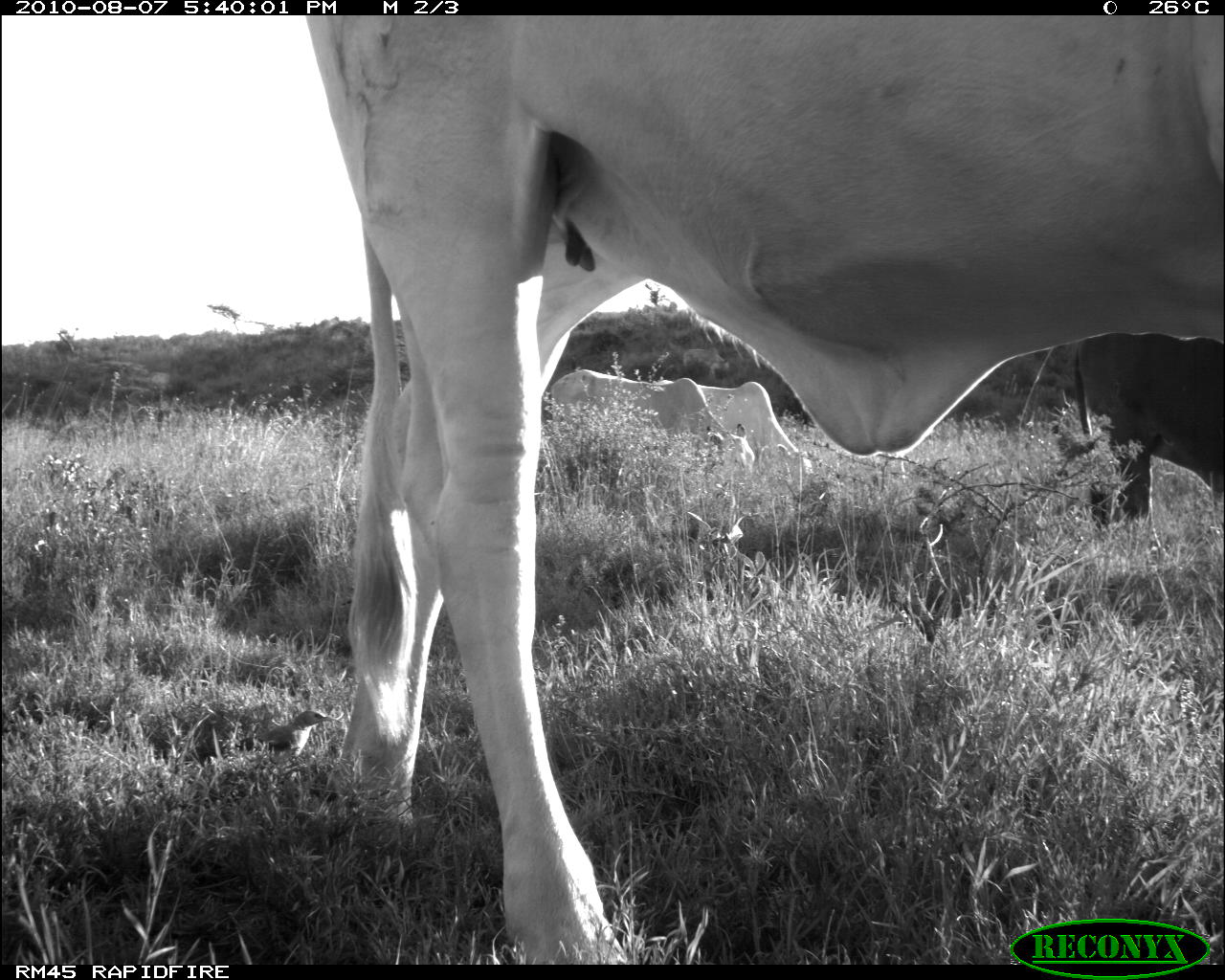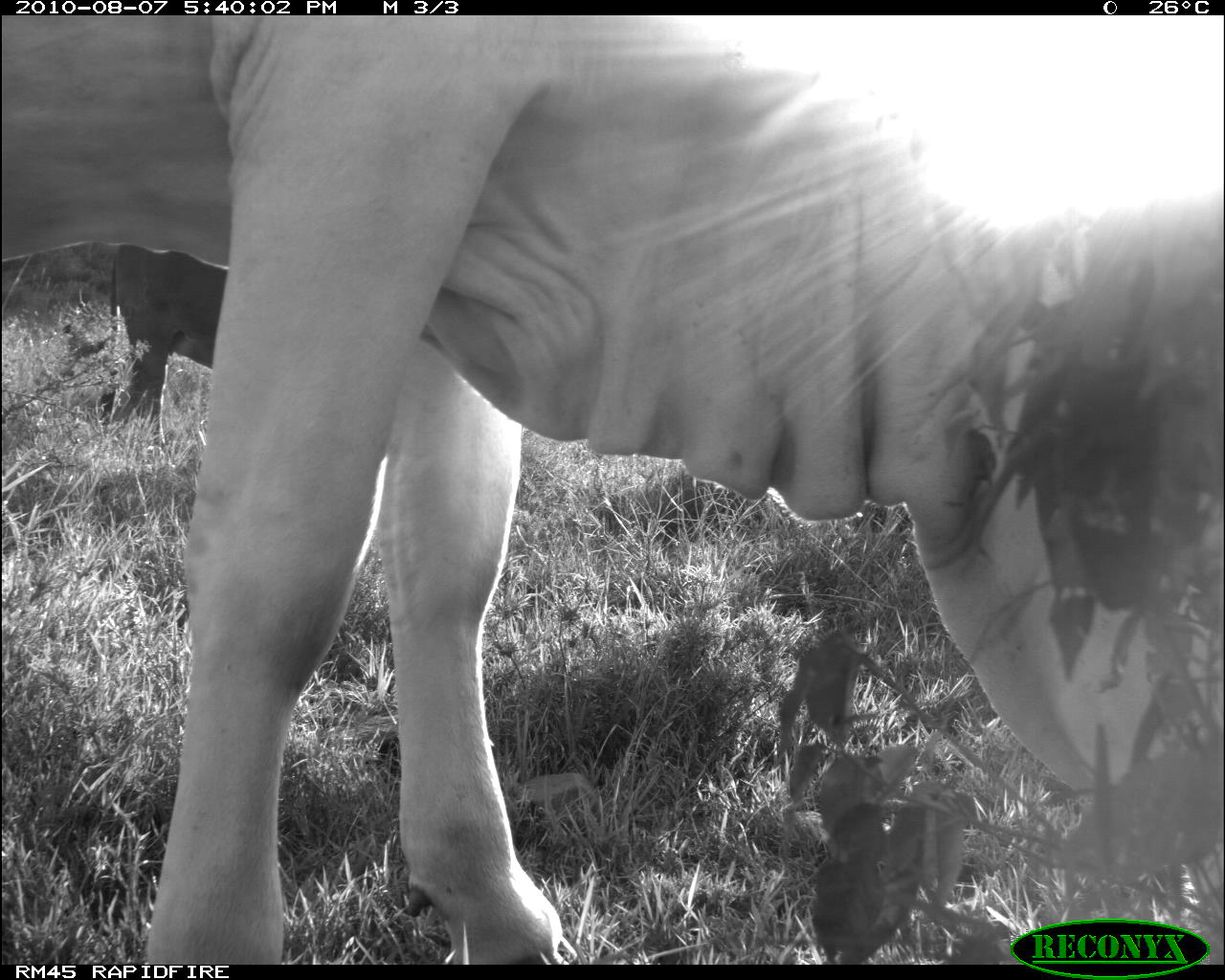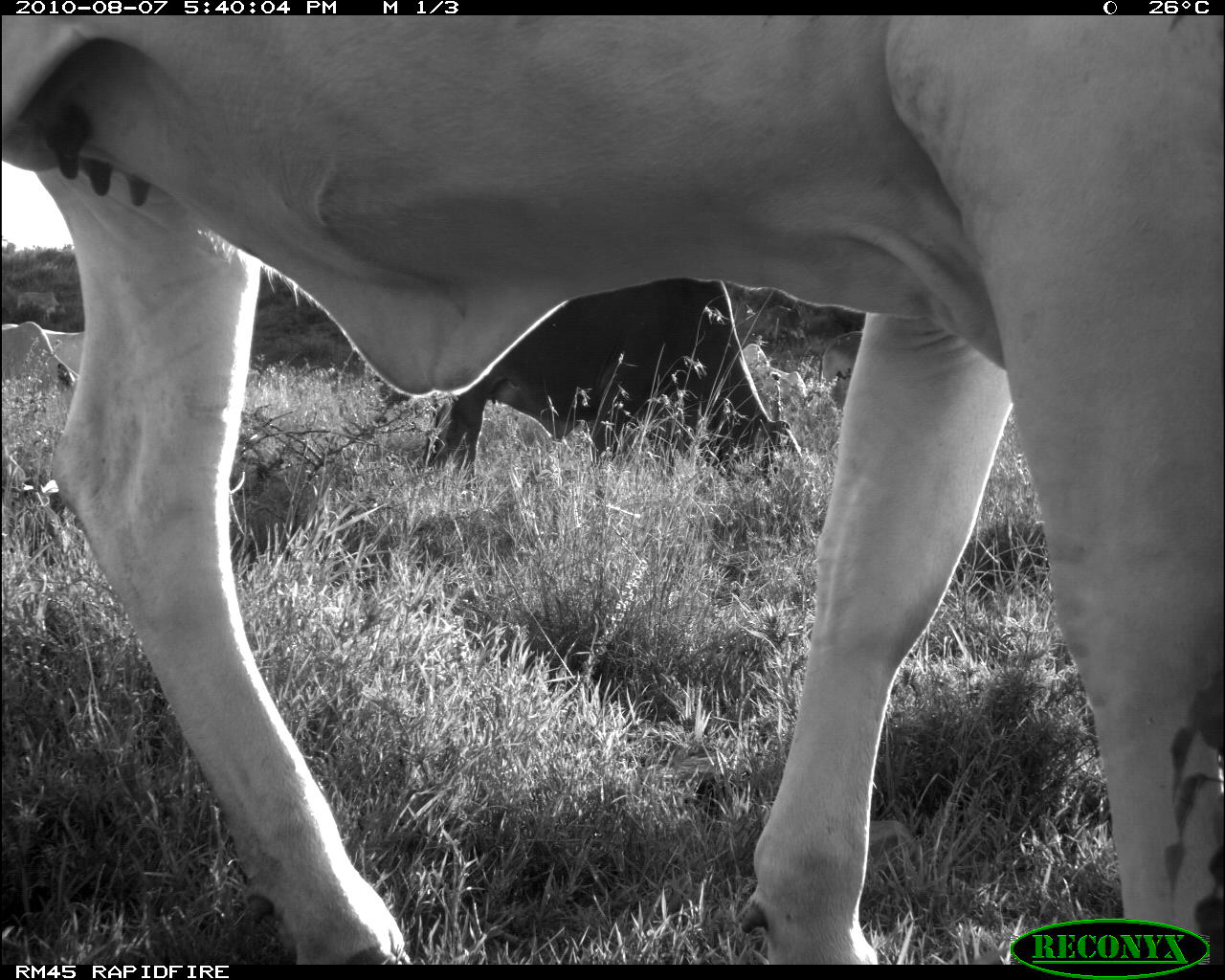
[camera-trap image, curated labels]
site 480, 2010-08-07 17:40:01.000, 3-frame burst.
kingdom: Animalia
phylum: Chordata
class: Aves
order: Passeriformes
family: Buphagidae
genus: Buphagus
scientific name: Buphagus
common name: oxpeckers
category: buphagus sp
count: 1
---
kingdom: Animalia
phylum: Chordata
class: Mammalia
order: Artiodactyla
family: Bovidae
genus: Bos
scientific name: Bos taurus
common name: domestic cattle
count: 2